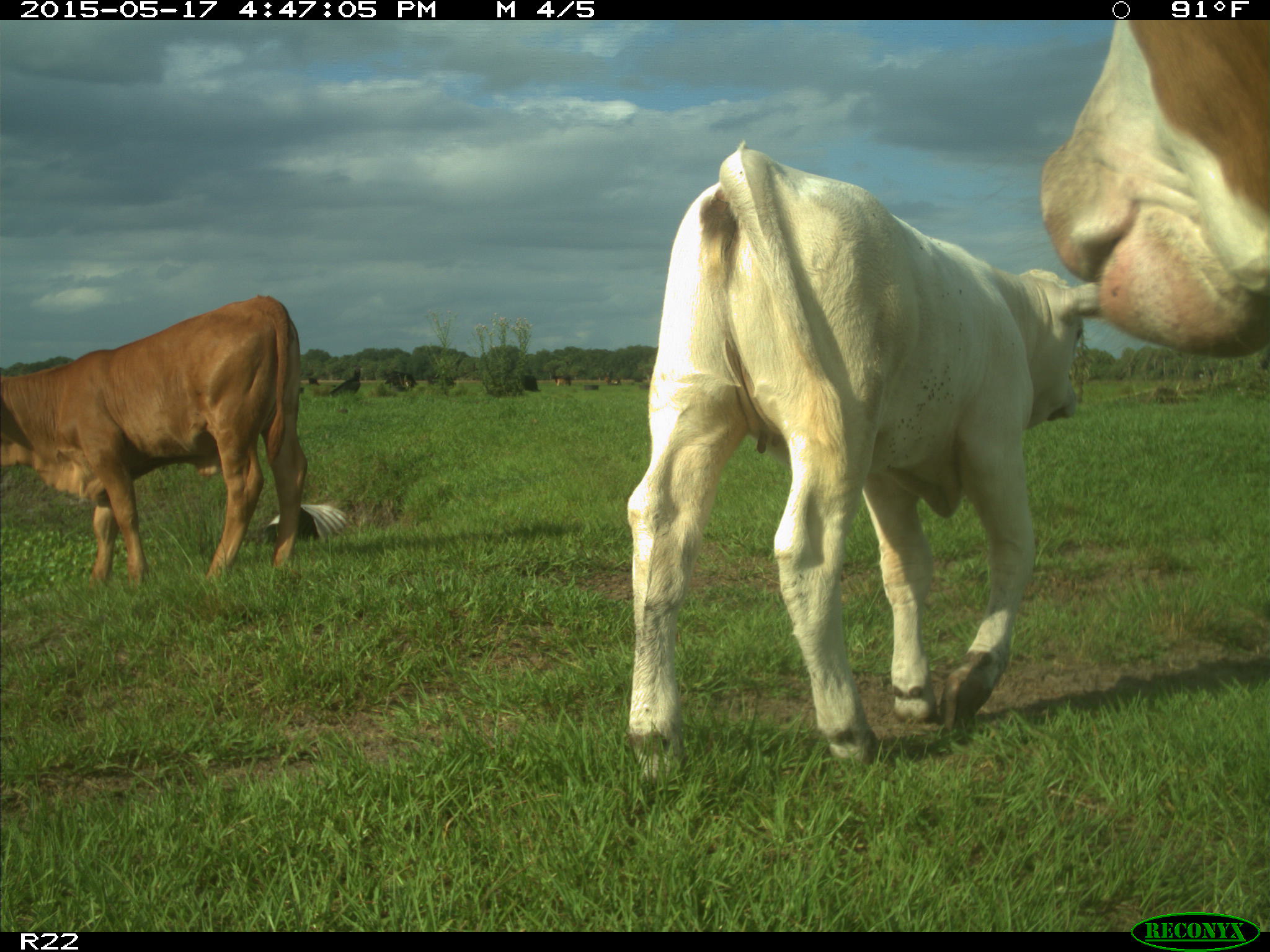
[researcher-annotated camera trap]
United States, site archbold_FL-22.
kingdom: Animalia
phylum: Chordata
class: Mammalia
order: Artiodactyla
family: Bovidae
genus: Bos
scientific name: Bos taurus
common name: domestic cow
Bos taurus (domestic cow).